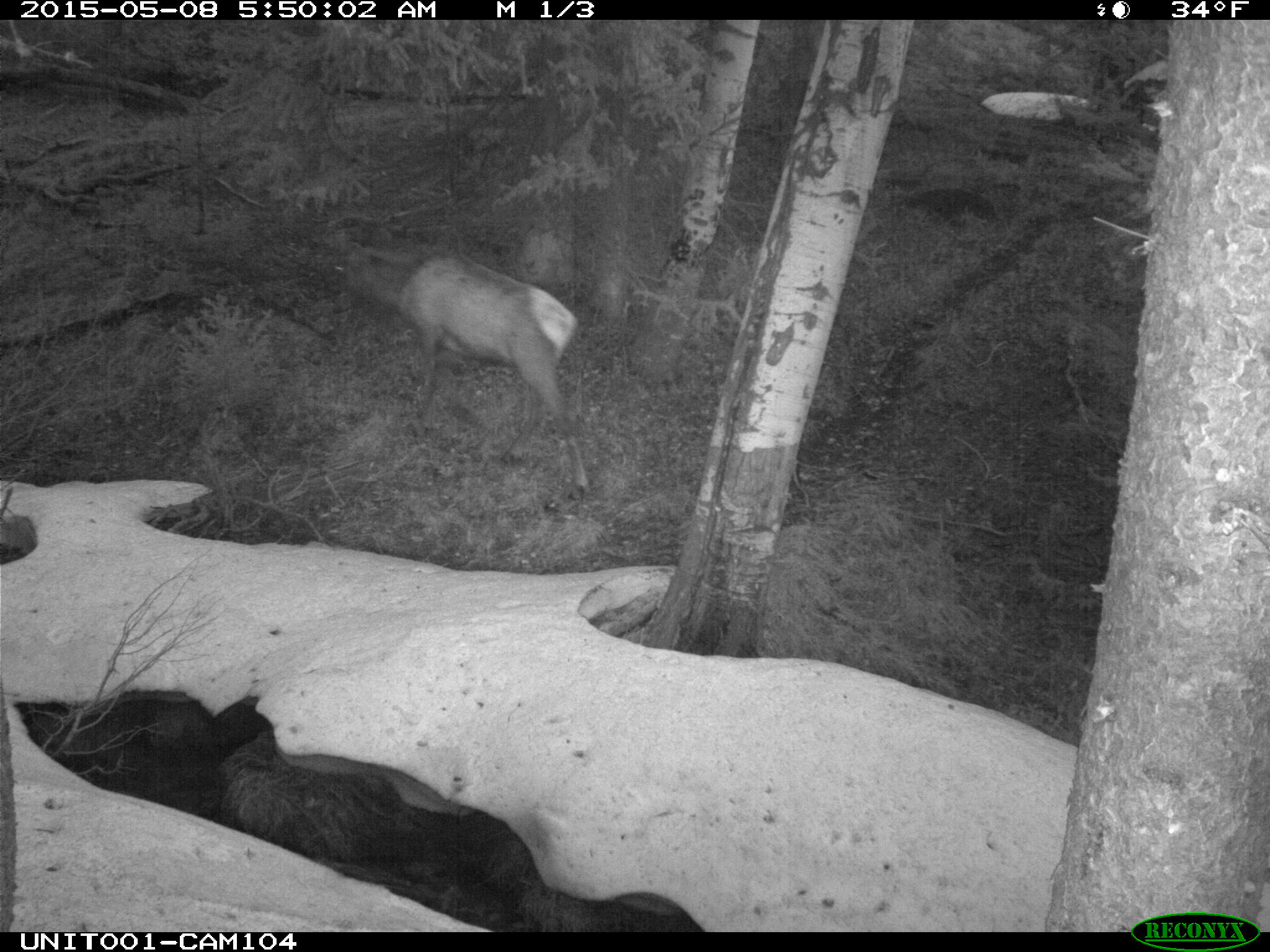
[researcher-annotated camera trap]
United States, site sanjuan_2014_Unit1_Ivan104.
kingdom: Animalia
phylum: Chordata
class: Mammalia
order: Artiodactyla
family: Cervidae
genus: Cervus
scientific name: Cervus elaphus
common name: red deer